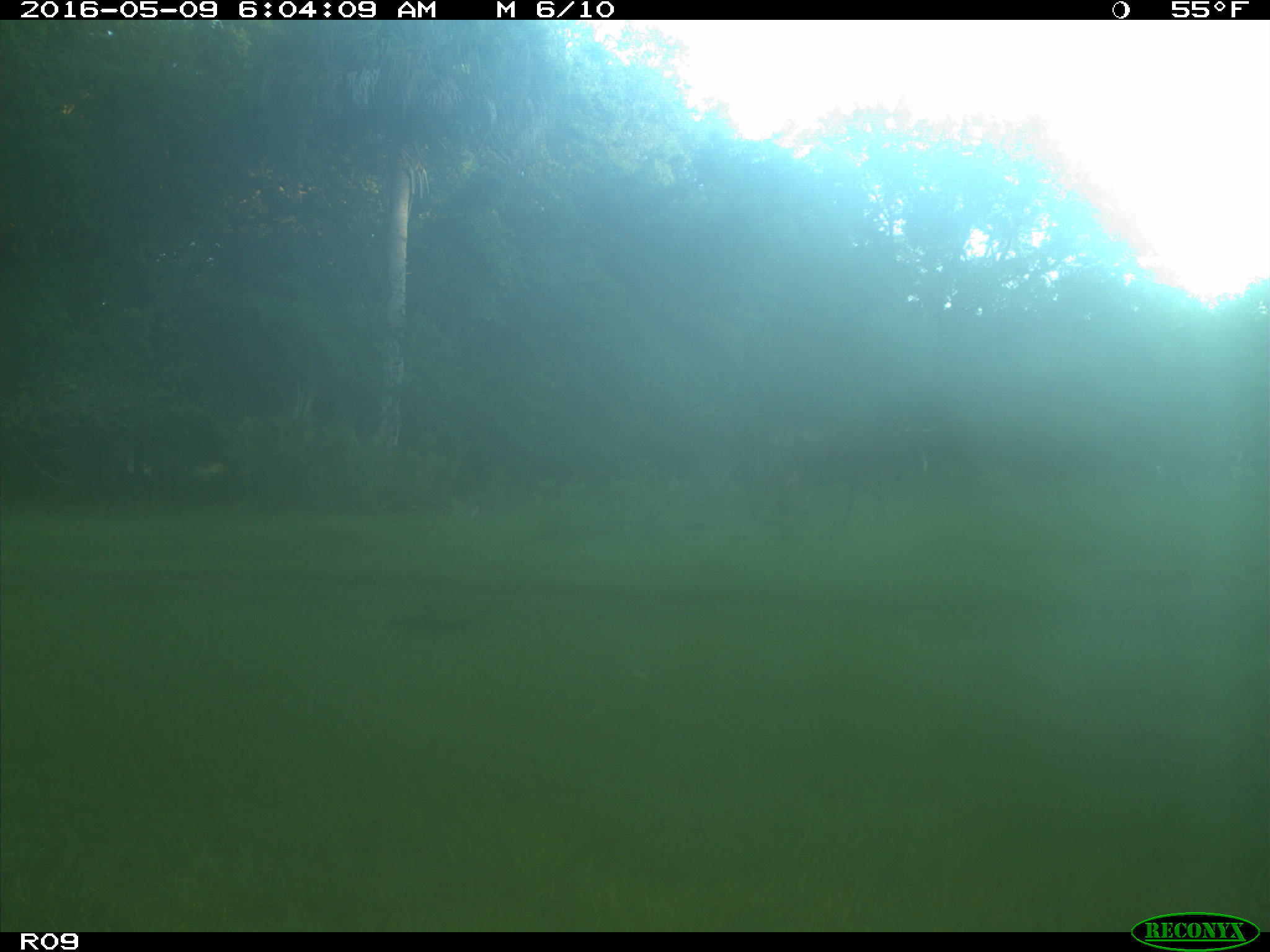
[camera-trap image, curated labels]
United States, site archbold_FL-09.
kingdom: Animalia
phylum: Chordata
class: Mammalia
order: Artiodactyla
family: Bovidae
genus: Bos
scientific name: Bos taurus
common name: domestic cow